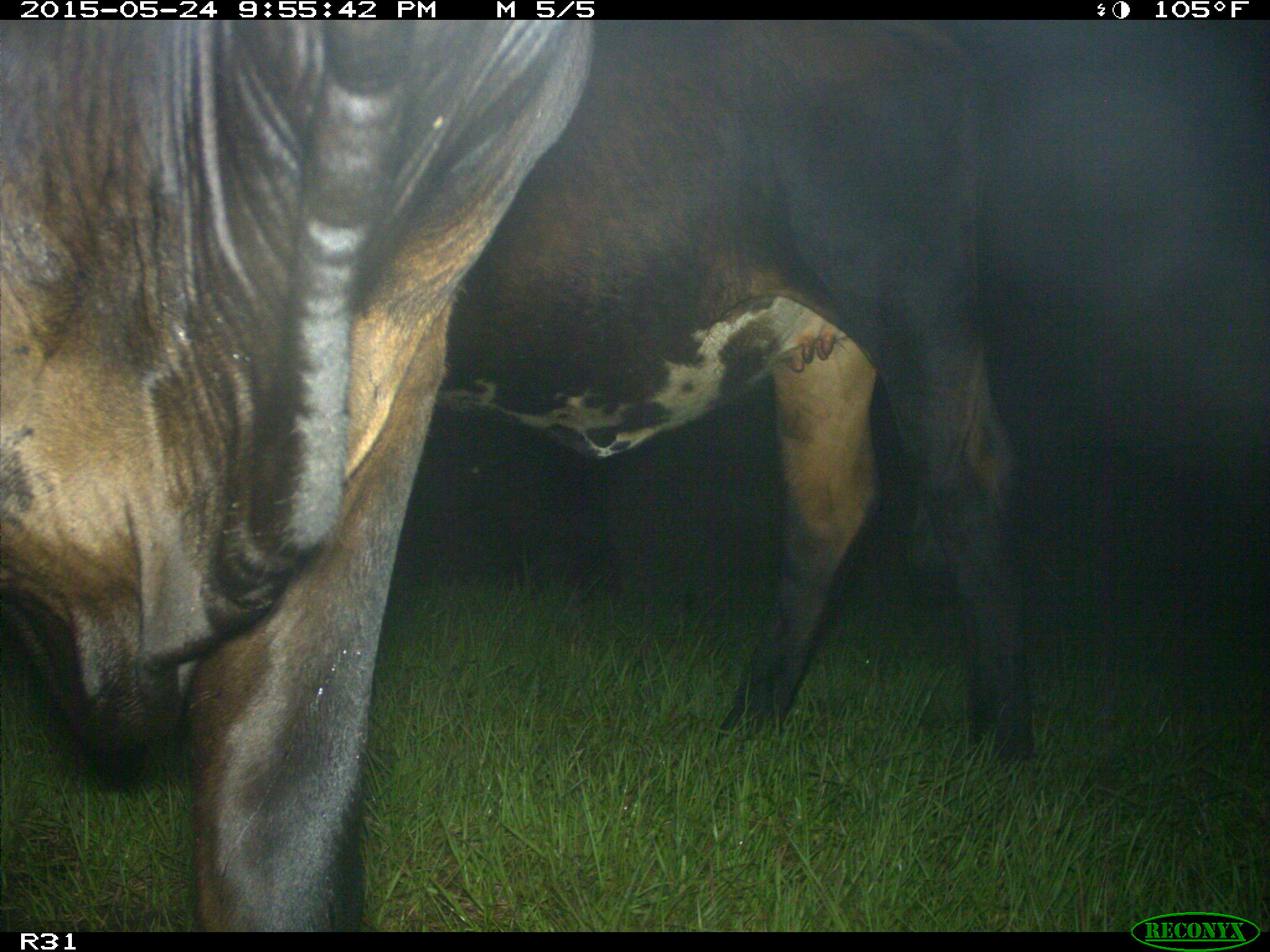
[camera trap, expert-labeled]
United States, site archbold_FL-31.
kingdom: Animalia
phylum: Chordata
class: Mammalia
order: Artiodactyla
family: Bovidae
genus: Bos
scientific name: Bos taurus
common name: domestic cow